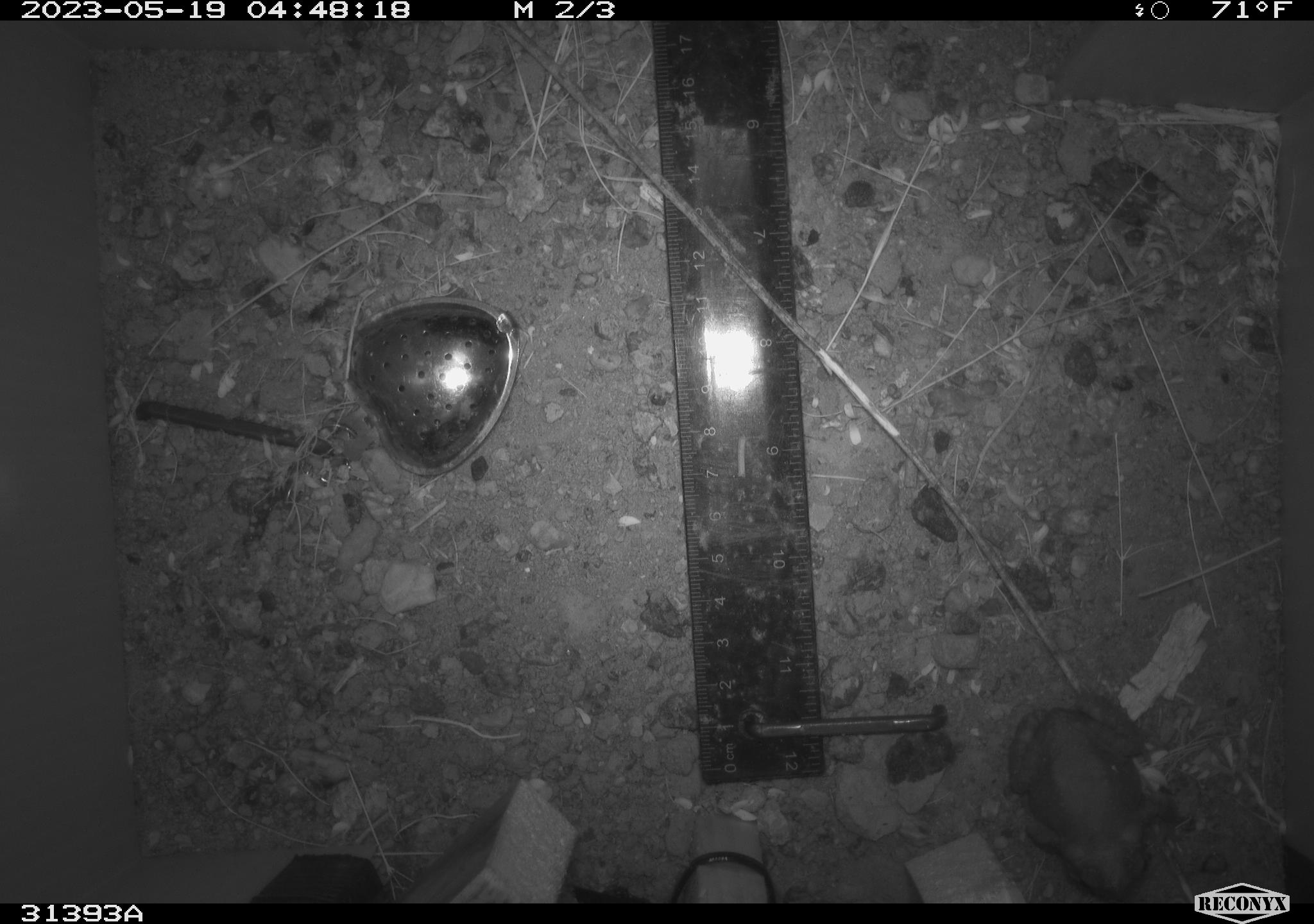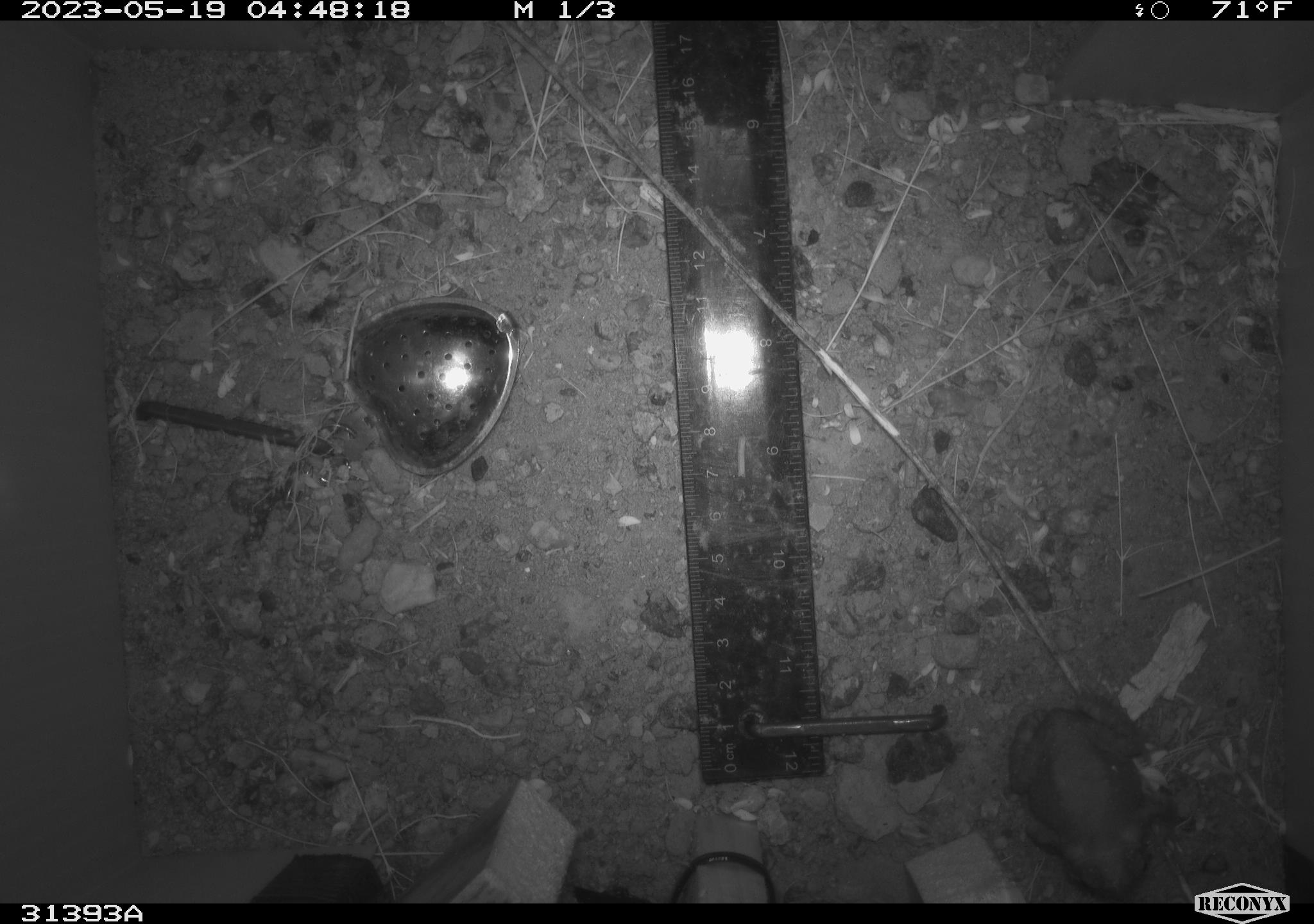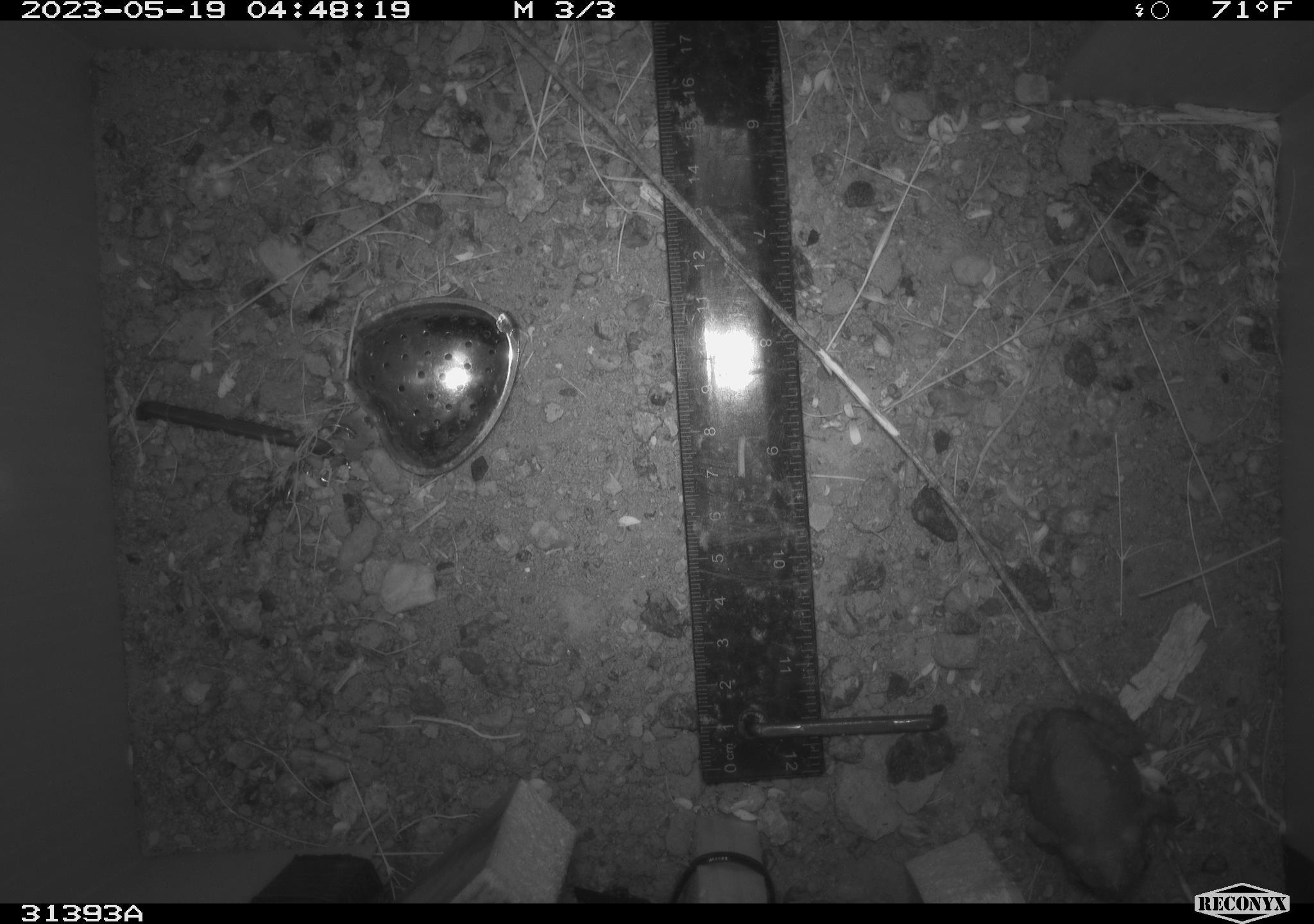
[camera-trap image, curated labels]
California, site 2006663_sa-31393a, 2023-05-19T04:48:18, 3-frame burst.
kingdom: Animalia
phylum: Chordata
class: Amphibia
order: Anura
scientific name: Anura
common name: frogs